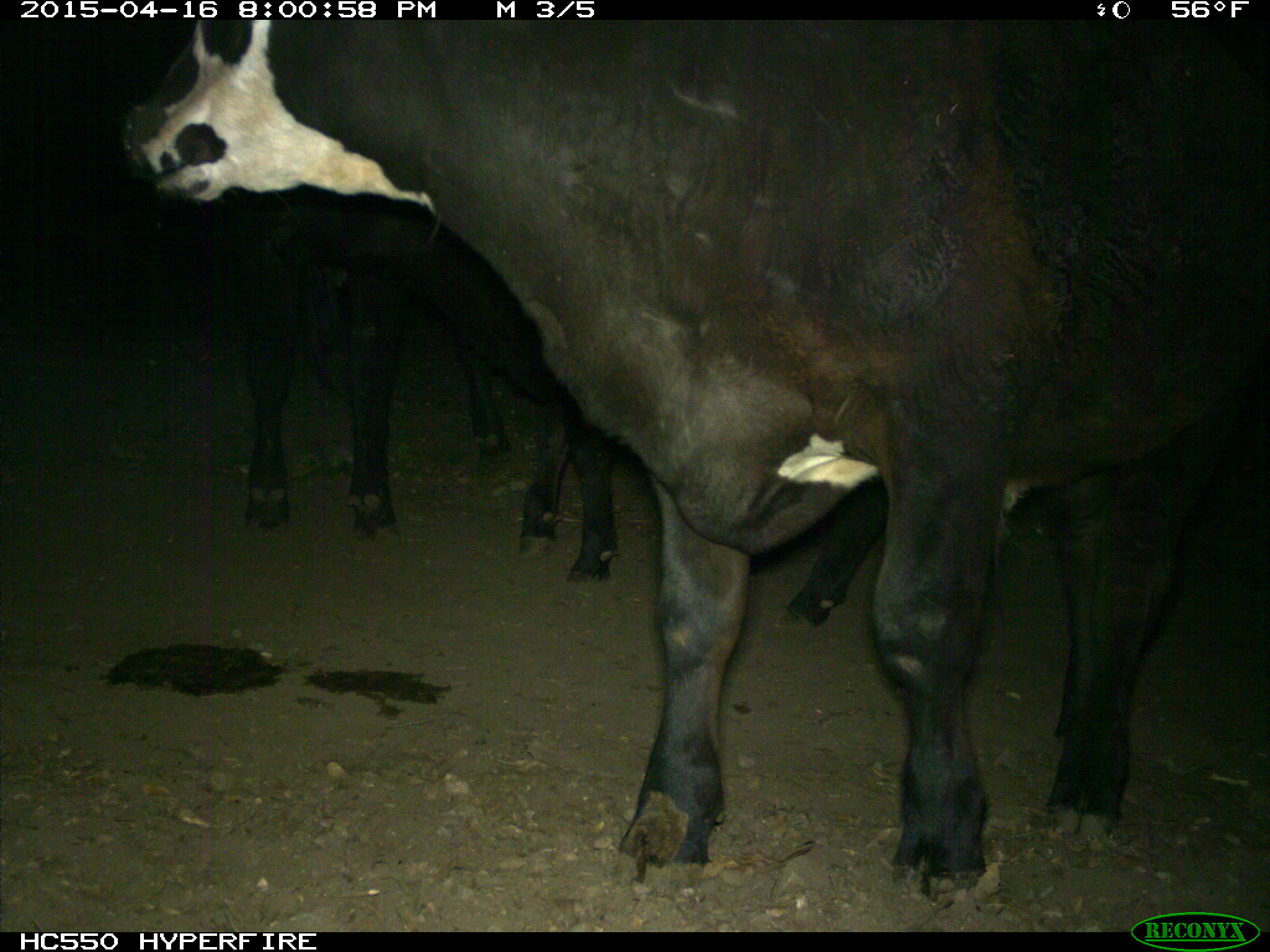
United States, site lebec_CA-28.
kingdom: Animalia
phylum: Chordata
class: Mammalia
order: Artiodactyla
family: Bovidae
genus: Bos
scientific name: Bos taurus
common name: domestic cow